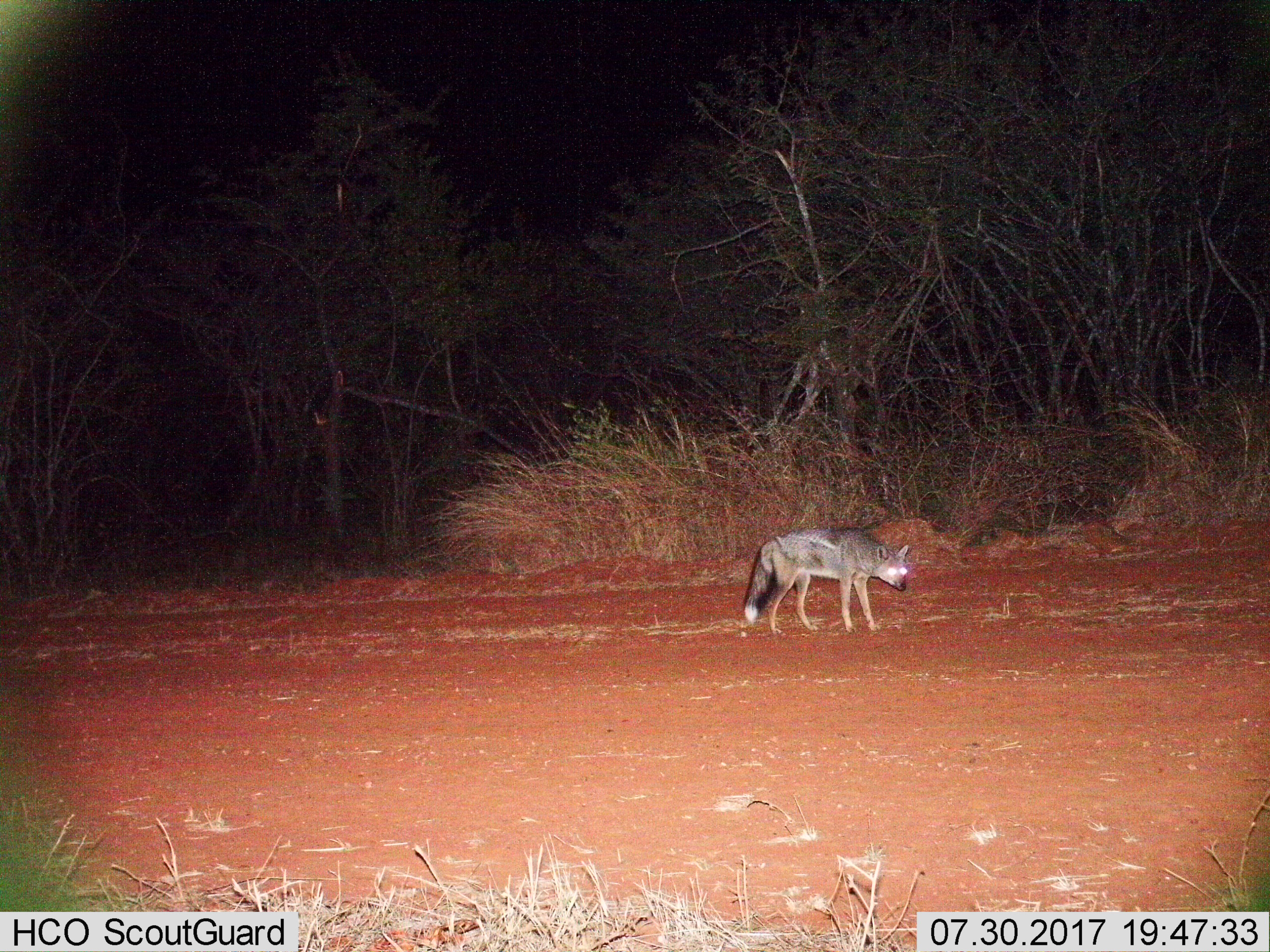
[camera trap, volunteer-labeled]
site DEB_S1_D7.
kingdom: Animalia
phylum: Chordata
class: Mammalia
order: Carnivora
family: Canidae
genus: Lupulella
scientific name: Lupulella mesomelas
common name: black-backed jackal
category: jackalblackbacked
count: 1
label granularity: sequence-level